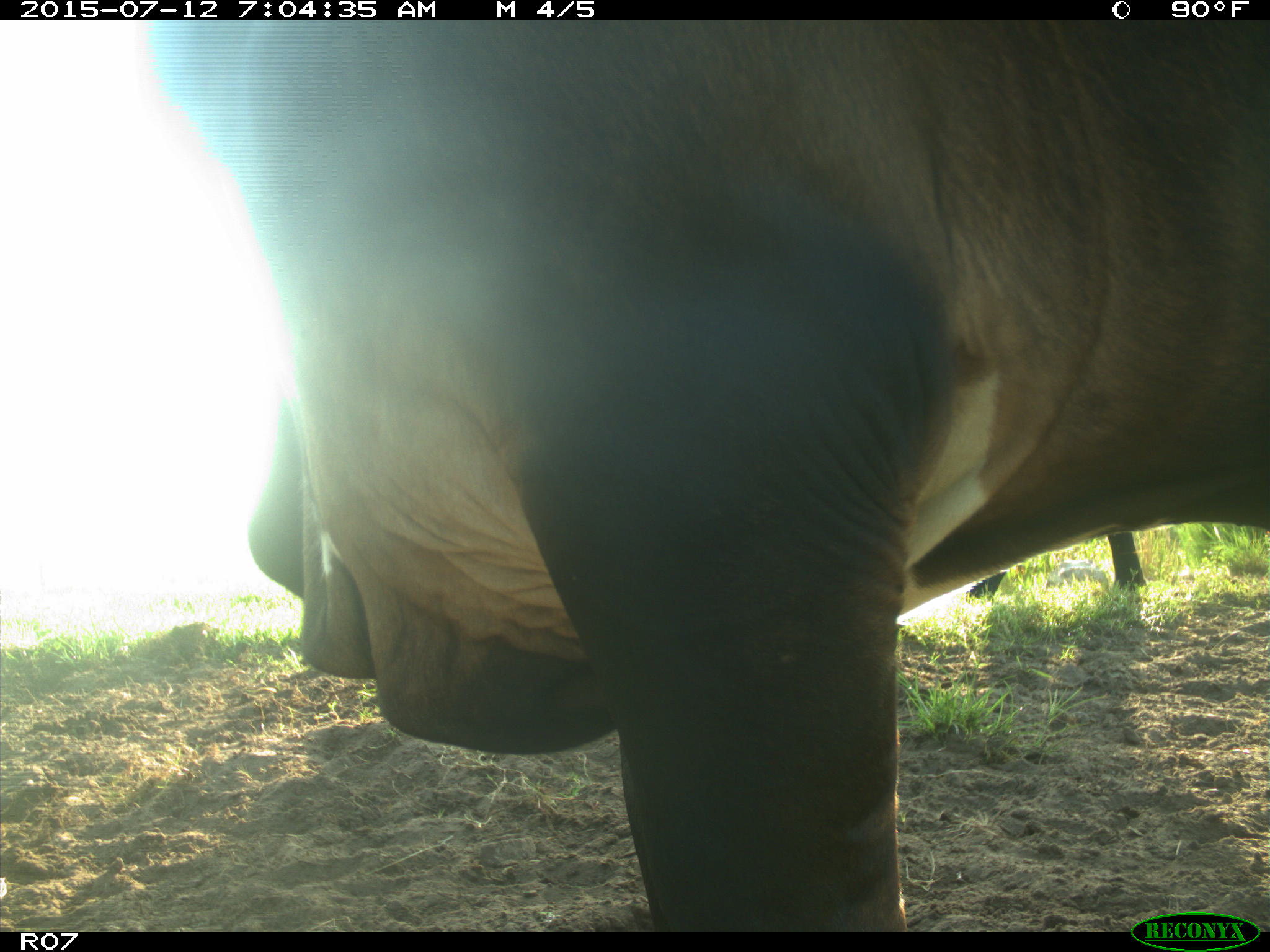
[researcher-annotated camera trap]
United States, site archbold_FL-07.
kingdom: Animalia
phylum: Chordata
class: Mammalia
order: Artiodactyla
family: Bovidae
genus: Bos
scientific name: Bos taurus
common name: domestic cow